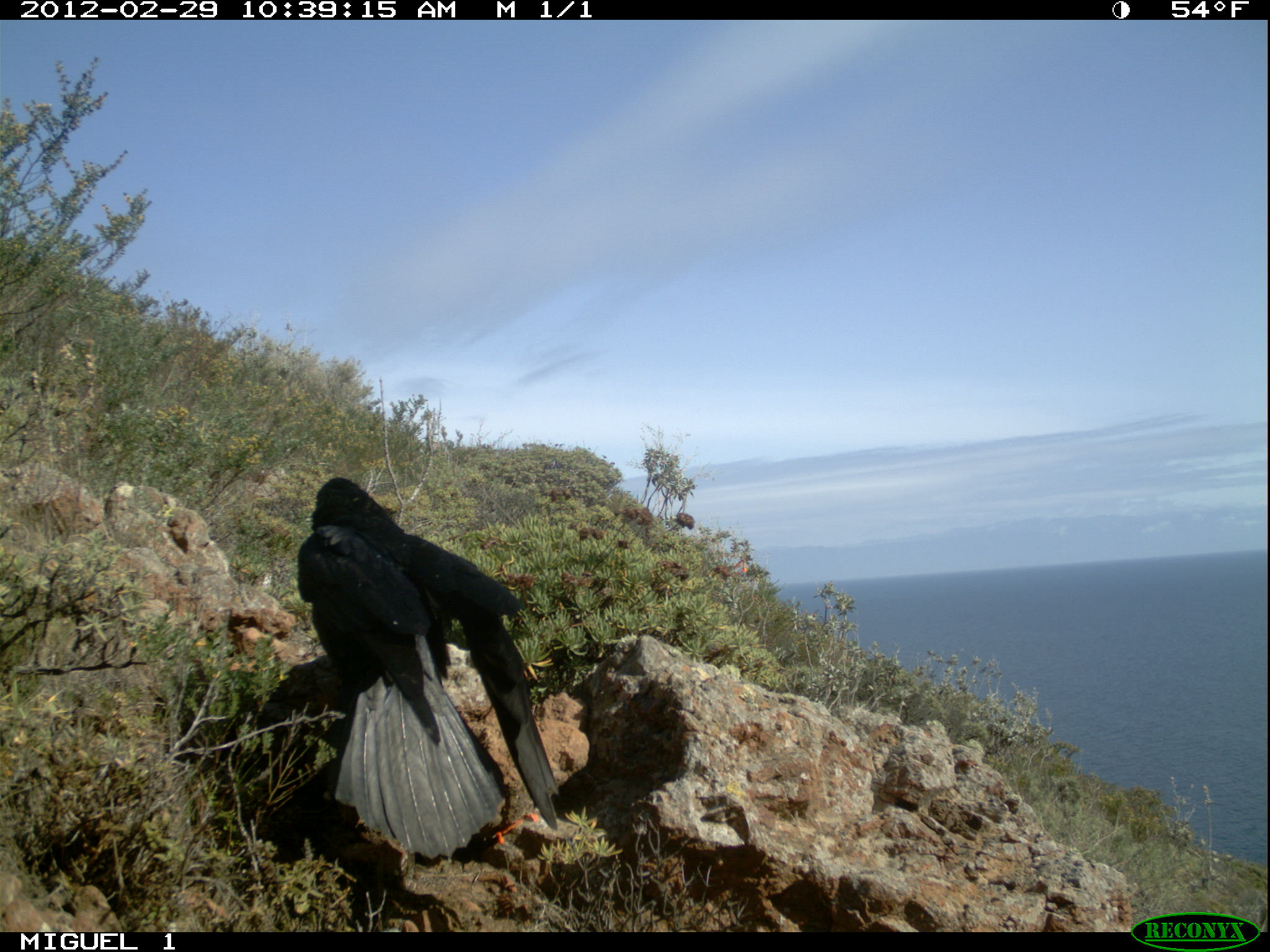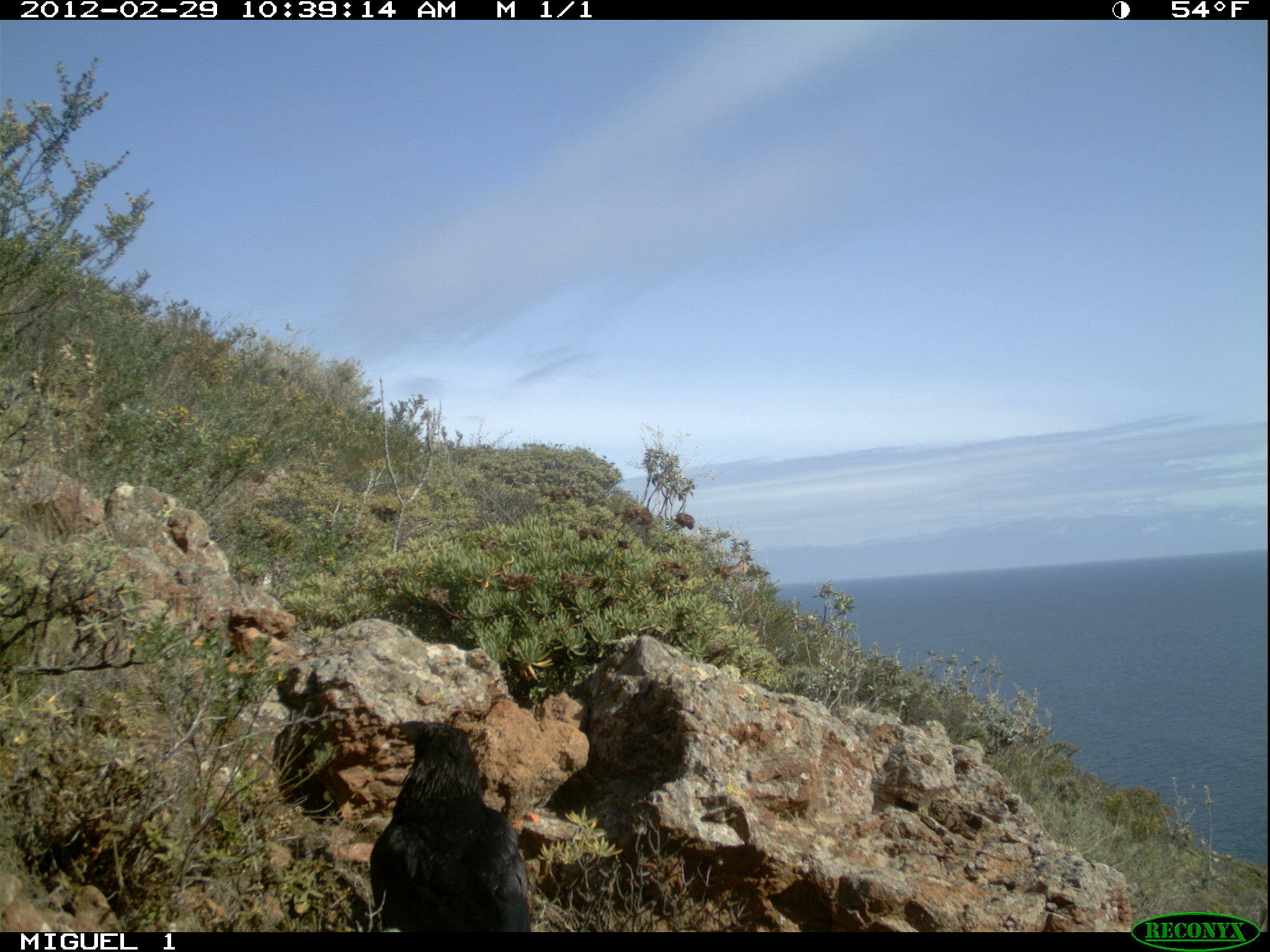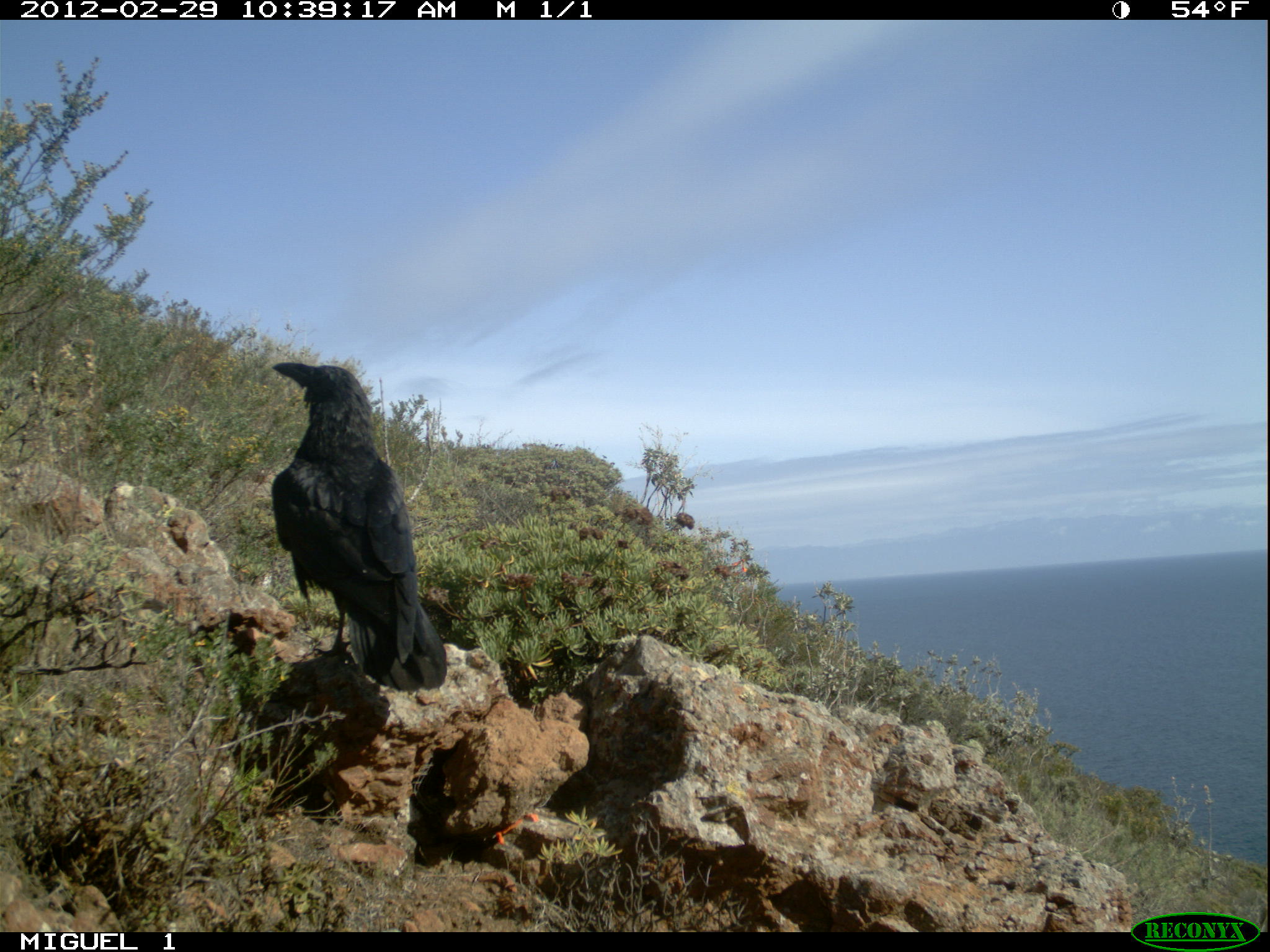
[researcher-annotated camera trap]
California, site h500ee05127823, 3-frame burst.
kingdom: Animalia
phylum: Chordata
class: Aves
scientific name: Aves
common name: bird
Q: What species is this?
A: Bird (Aves).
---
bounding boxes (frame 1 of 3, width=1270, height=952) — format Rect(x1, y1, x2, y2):
bird: Rect(297, 478, 559, 861)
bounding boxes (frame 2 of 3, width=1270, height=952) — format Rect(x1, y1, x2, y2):
bird: Rect(369, 720, 531, 932)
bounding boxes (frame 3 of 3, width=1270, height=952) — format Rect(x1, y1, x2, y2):
bird: Rect(271, 361, 446, 691)